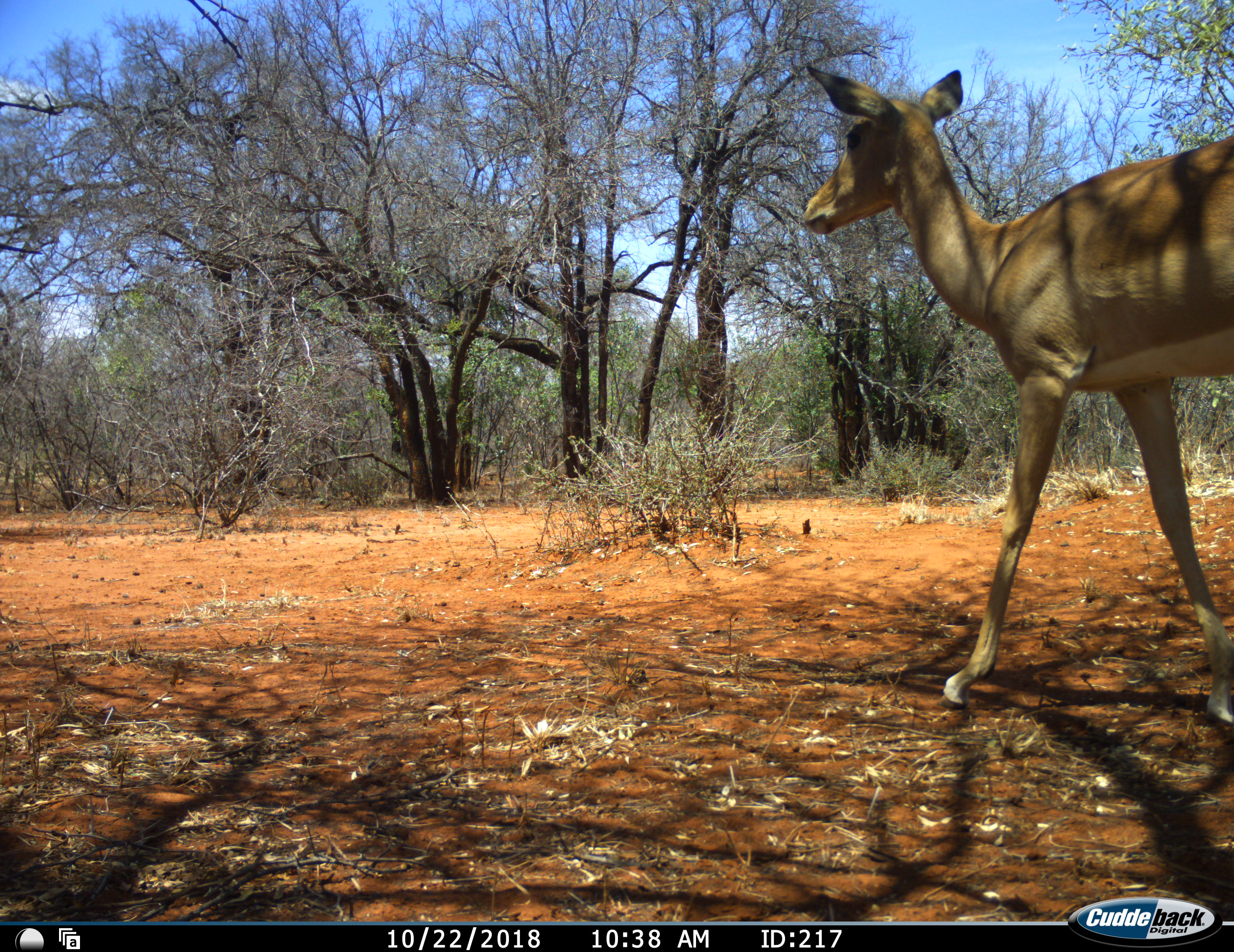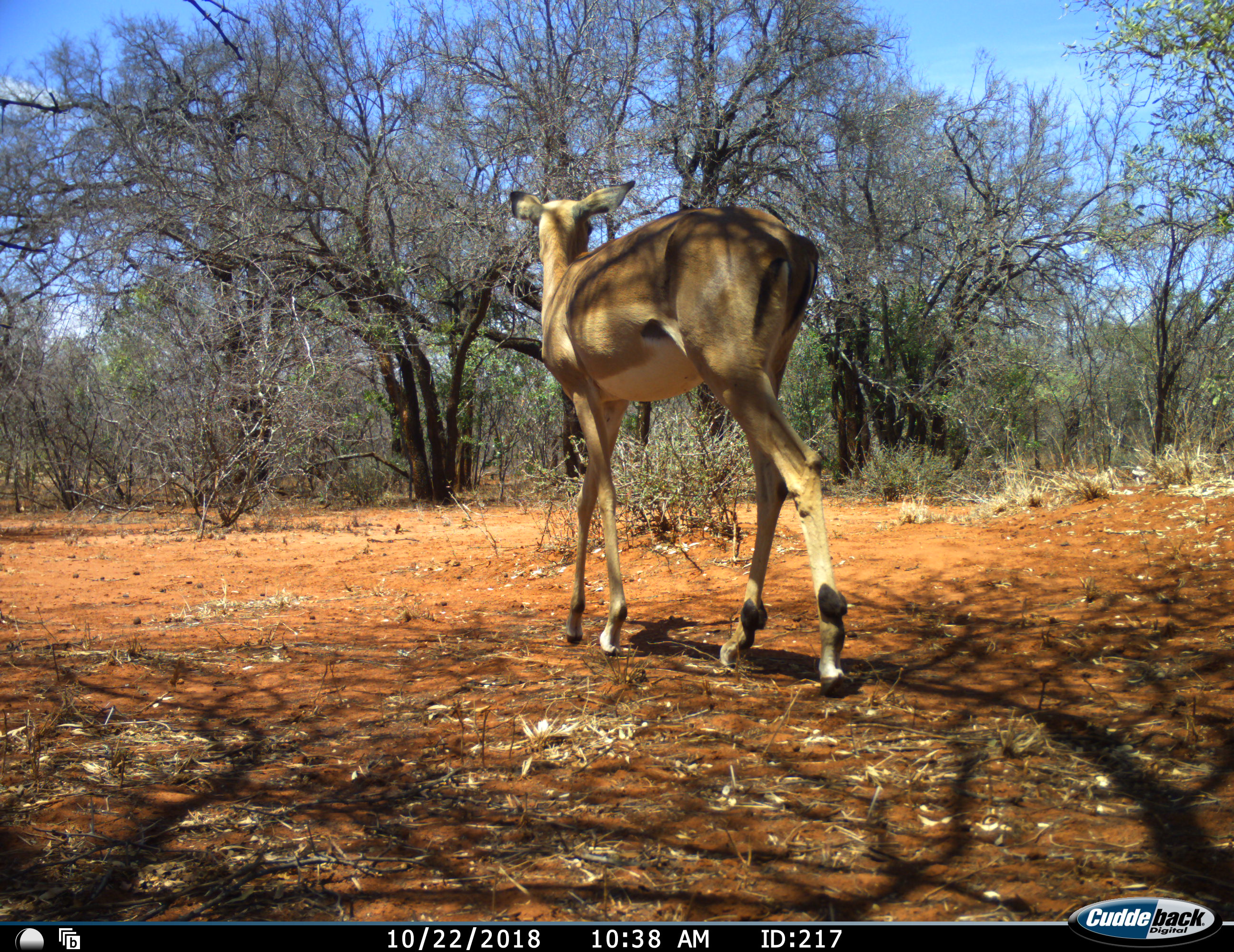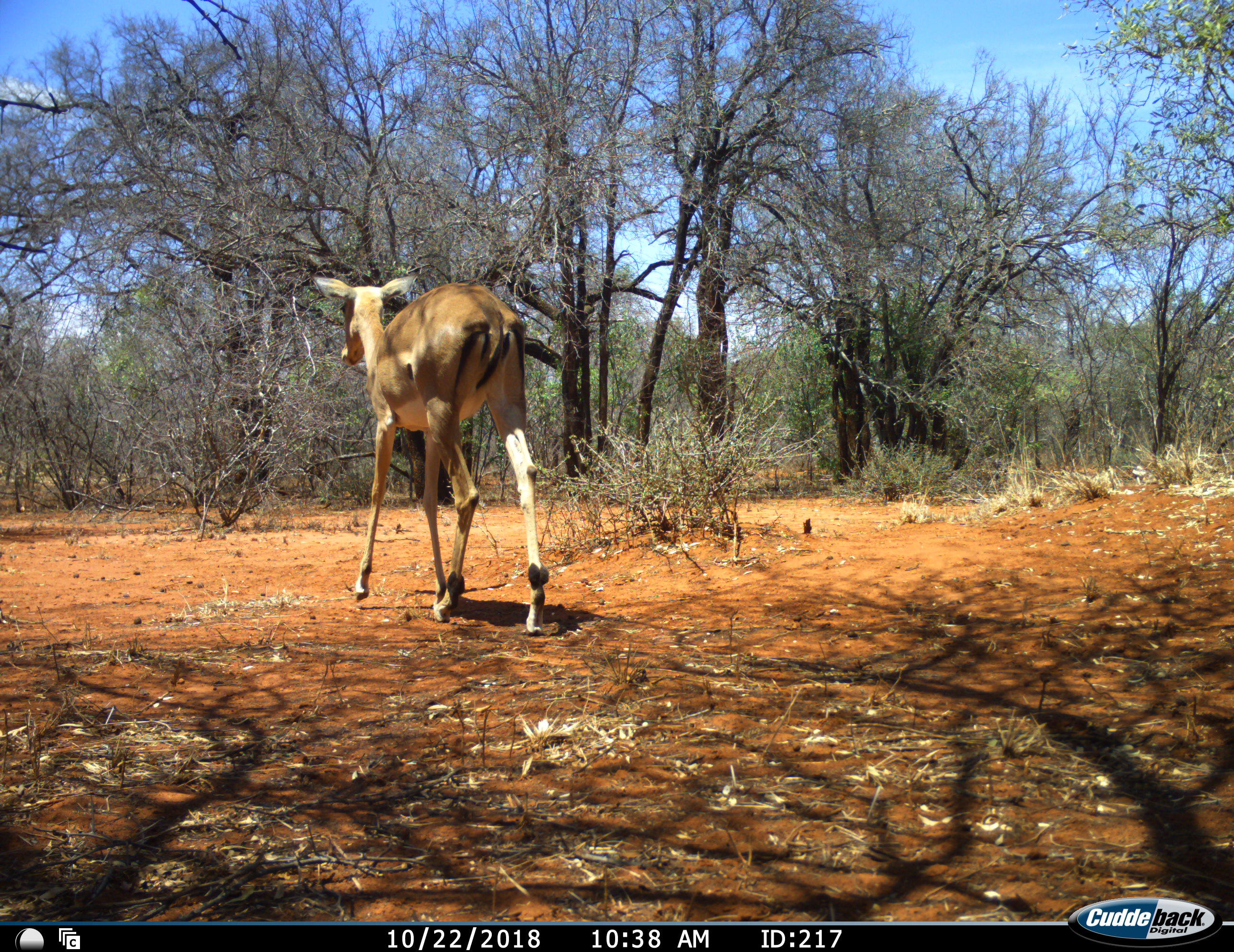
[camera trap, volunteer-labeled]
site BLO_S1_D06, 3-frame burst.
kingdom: Animalia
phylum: Chordata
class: Mammalia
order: Artiodactyla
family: Bovidae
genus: Aepyceros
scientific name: Aepyceros melampus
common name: impala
Impala (Aepyceros melampus), count 1. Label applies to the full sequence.